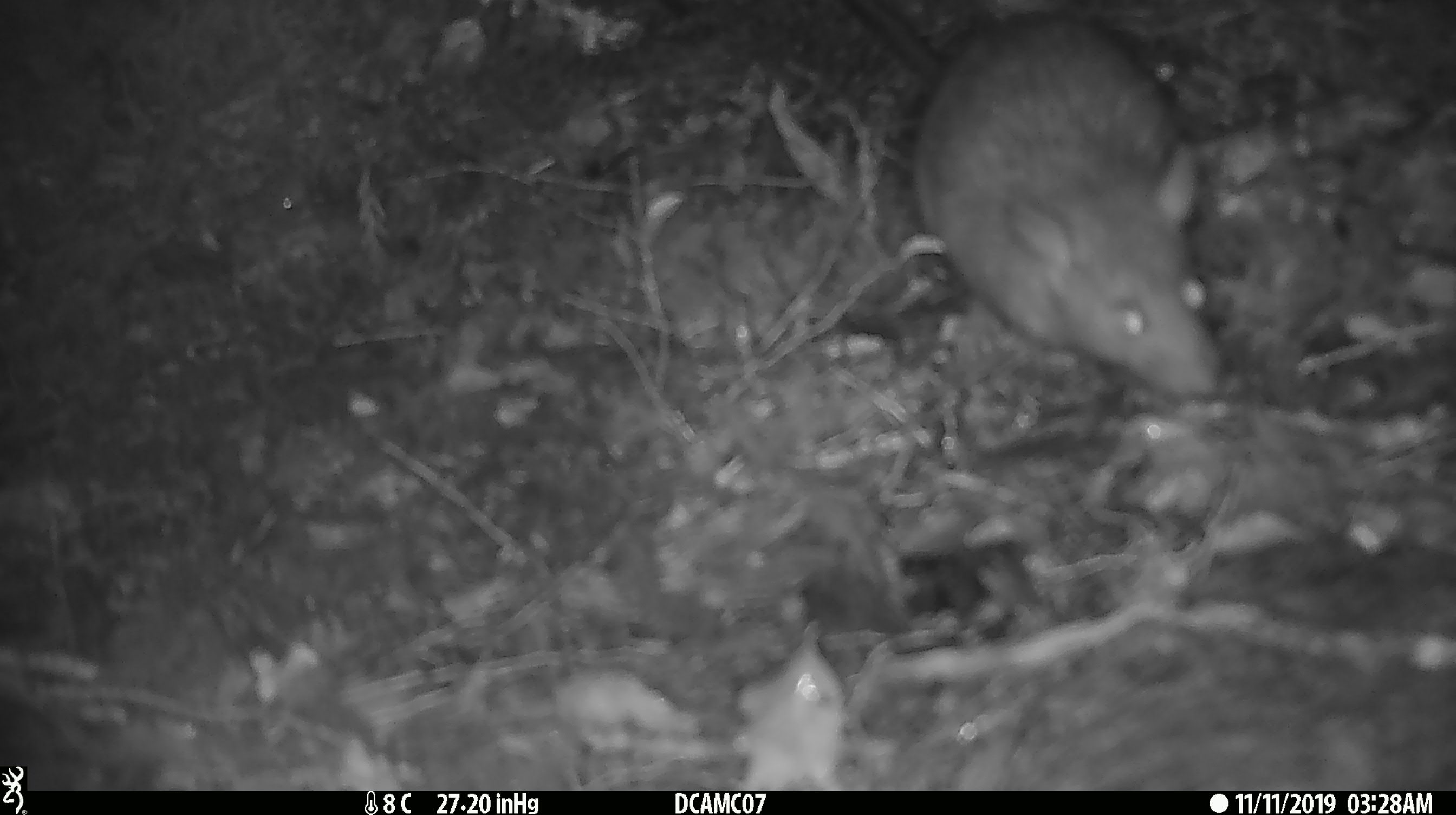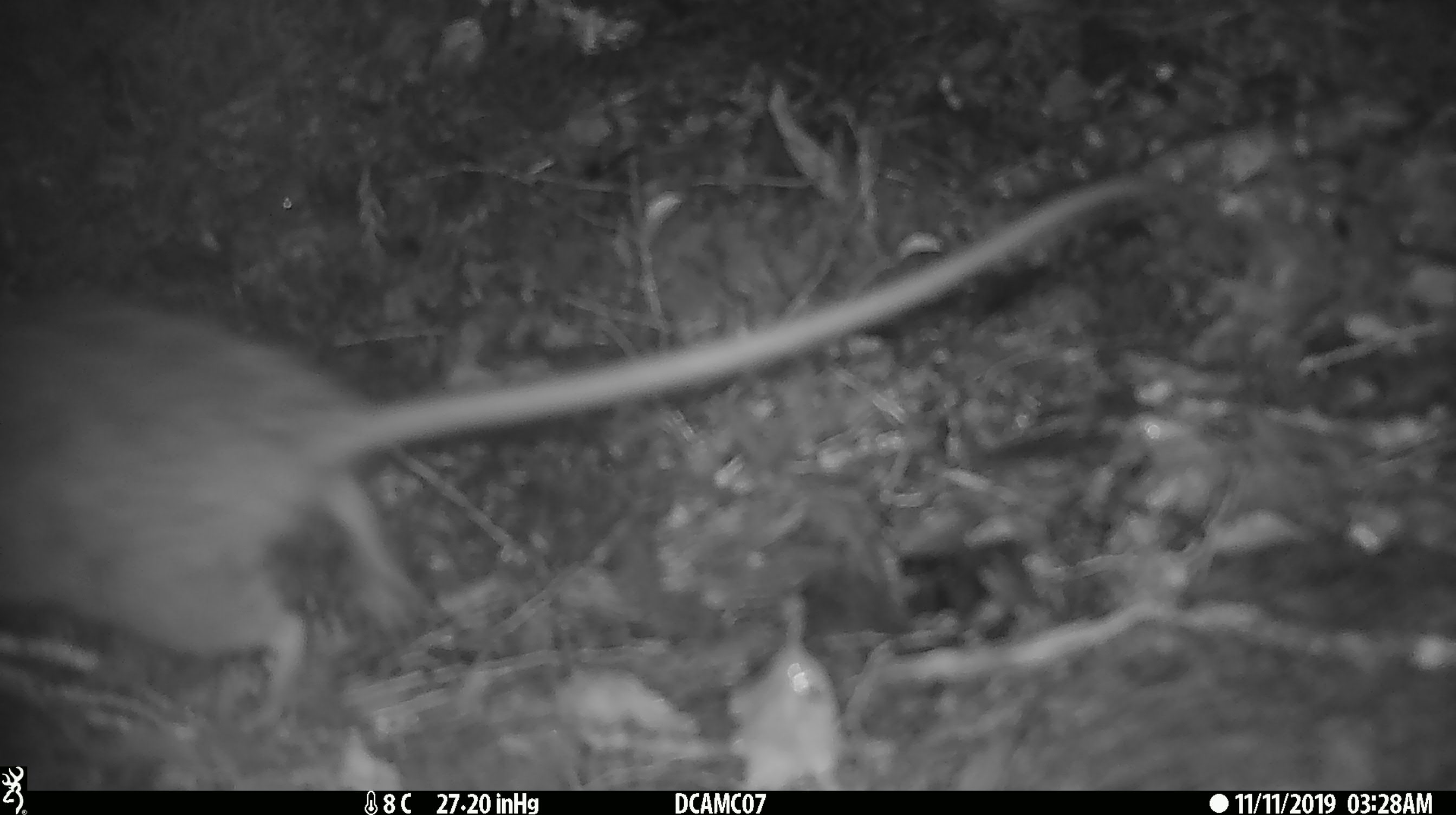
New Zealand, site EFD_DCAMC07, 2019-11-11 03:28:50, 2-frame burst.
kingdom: Animalia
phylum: Chordata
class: Mammalia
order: Rodentia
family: Muridae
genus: Rattus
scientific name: Rattus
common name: rat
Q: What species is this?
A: Rat (Rattus).